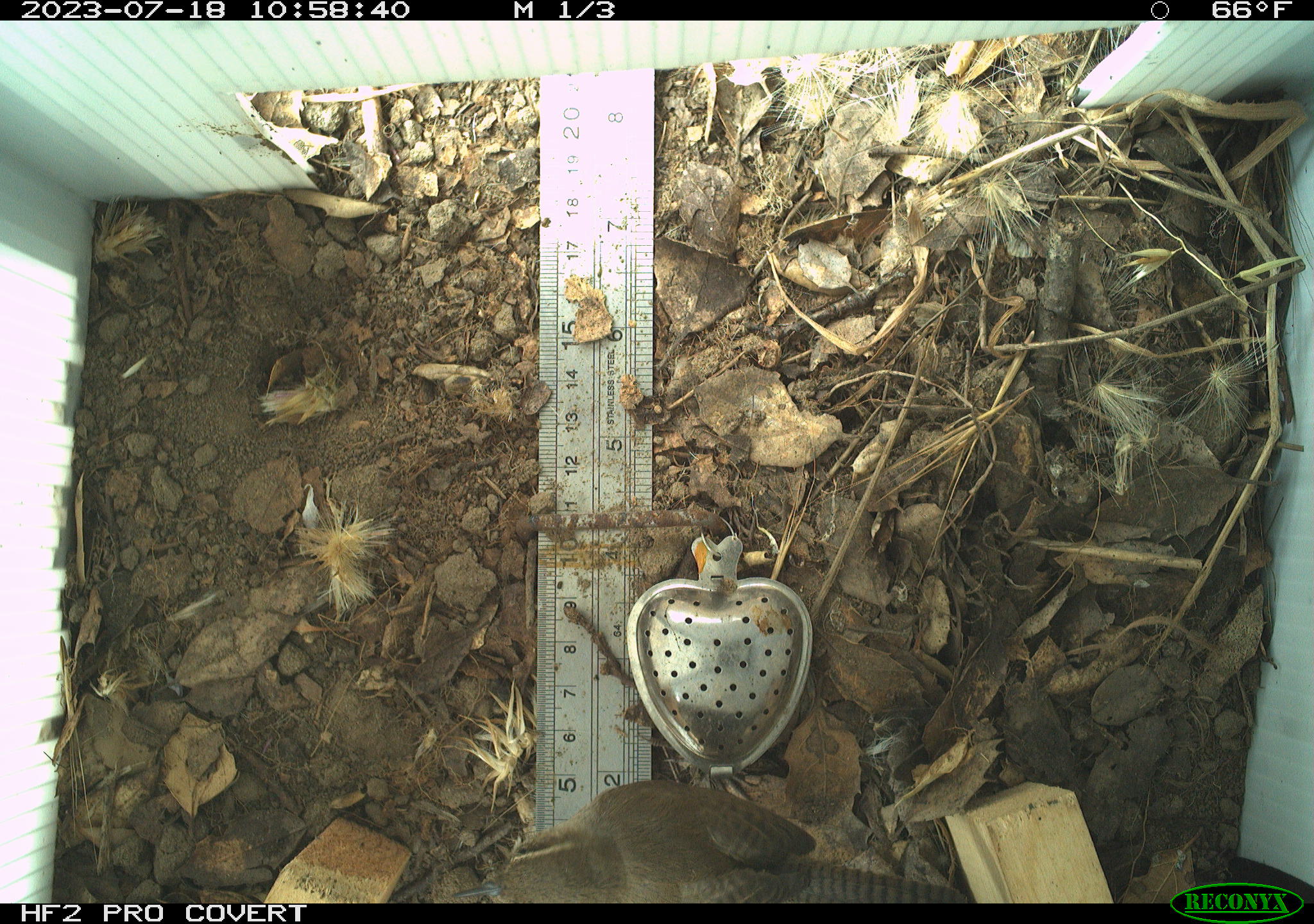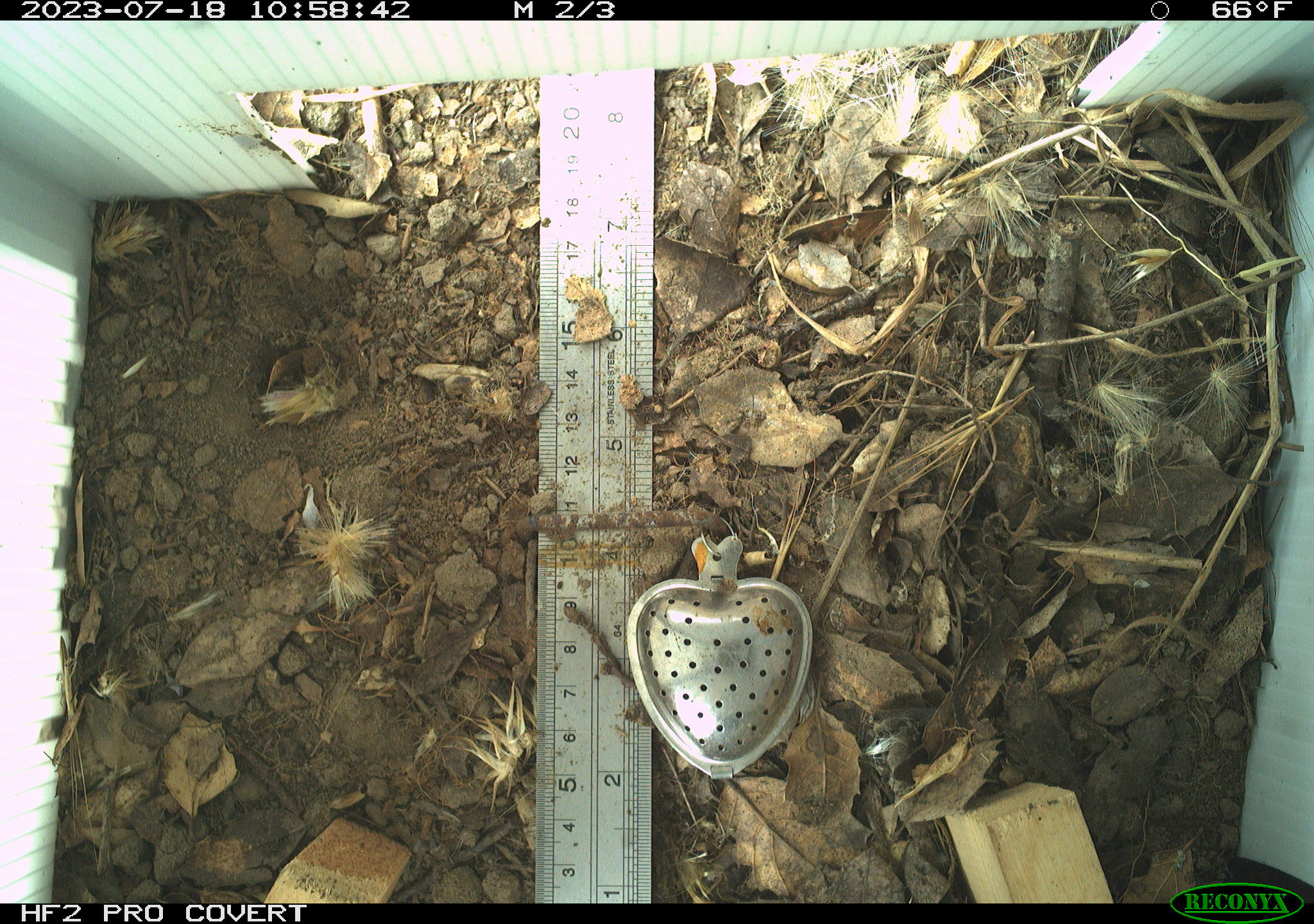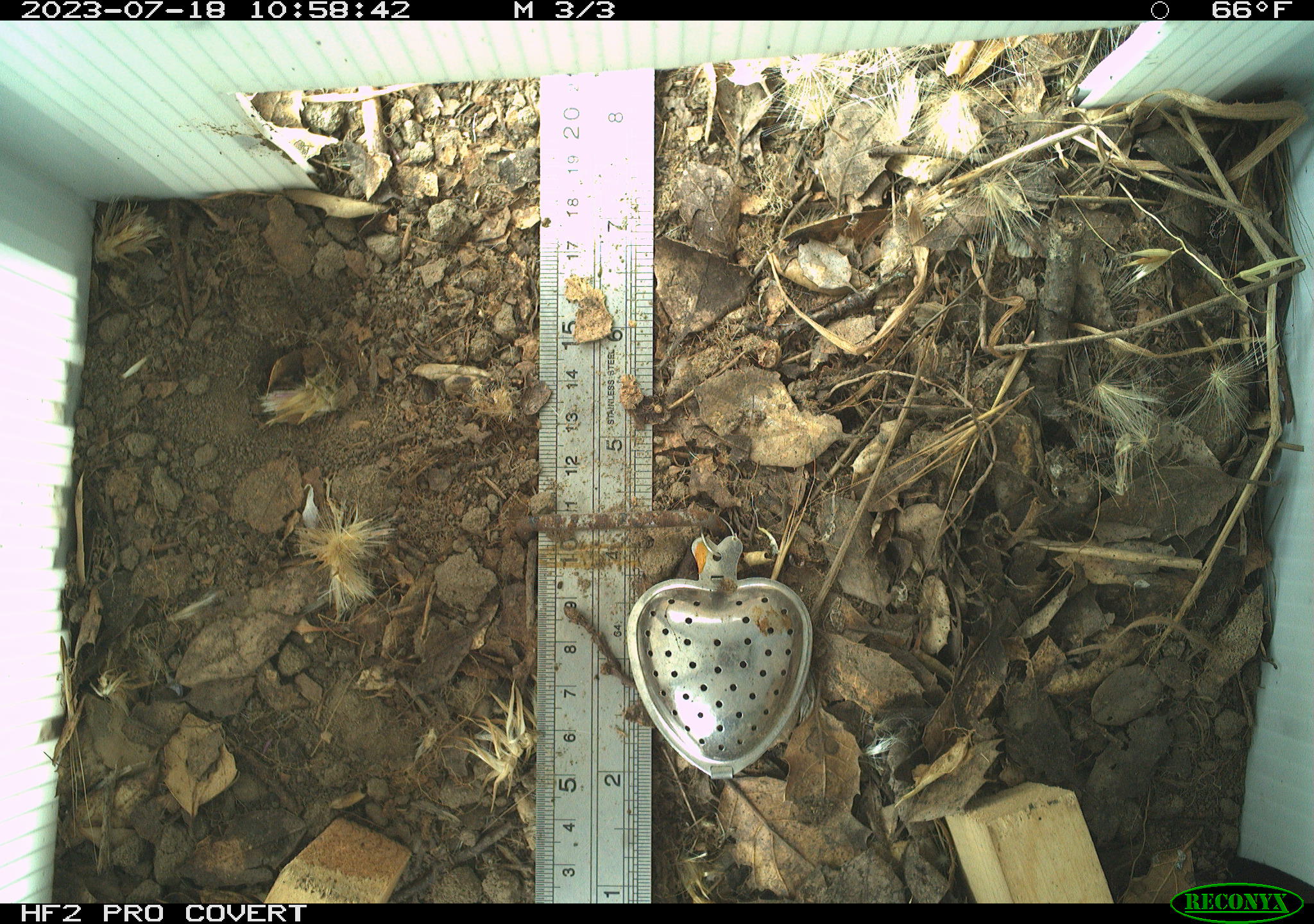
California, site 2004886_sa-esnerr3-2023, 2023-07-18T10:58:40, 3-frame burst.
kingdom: Animalia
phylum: Chordata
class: Aves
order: Passeriformes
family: Troglodytidae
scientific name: Troglodytidae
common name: wren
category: troglodytidae family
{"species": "troglodytidae family (wren) (Troglodytidae)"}